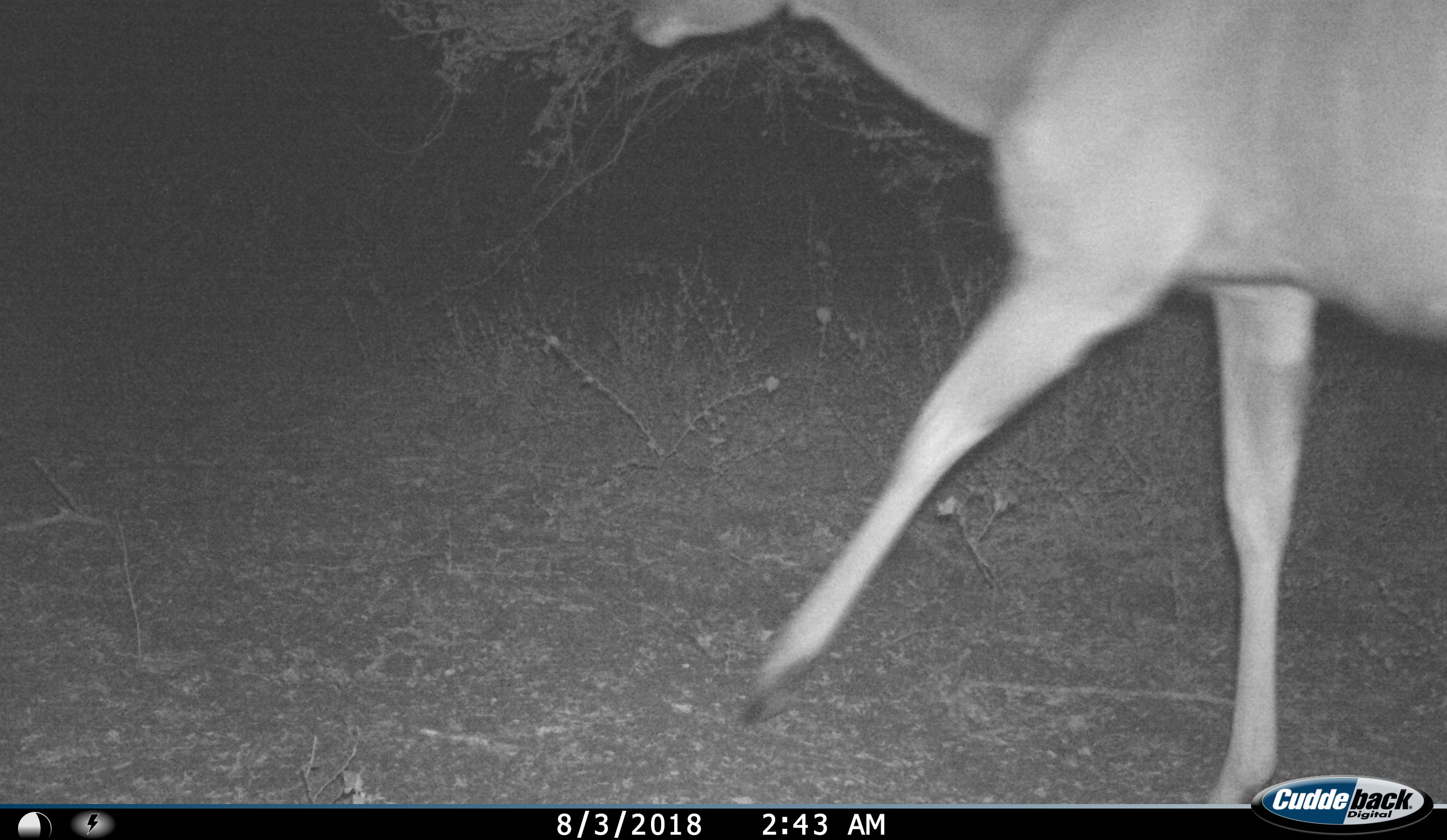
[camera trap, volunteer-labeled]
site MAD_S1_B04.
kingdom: Animalia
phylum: Chordata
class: Mammalia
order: Artiodactyla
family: Bovidae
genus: Aepyceros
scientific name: Aepyceros melampus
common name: impala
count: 1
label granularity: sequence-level